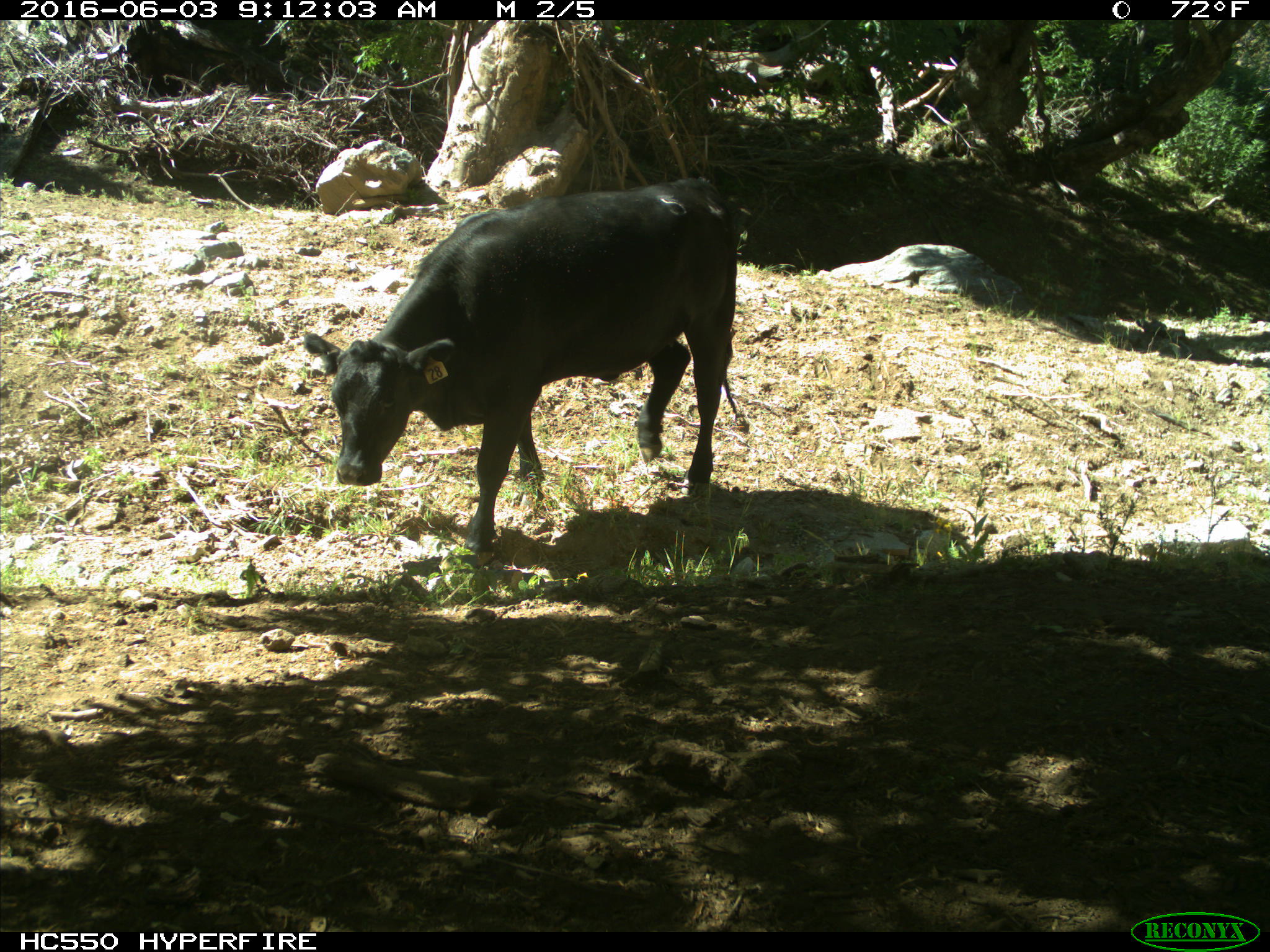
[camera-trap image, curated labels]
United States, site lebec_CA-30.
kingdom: Animalia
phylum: Chordata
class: Mammalia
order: Artiodactyla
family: Bovidae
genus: Bos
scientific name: Bos taurus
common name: domestic cow